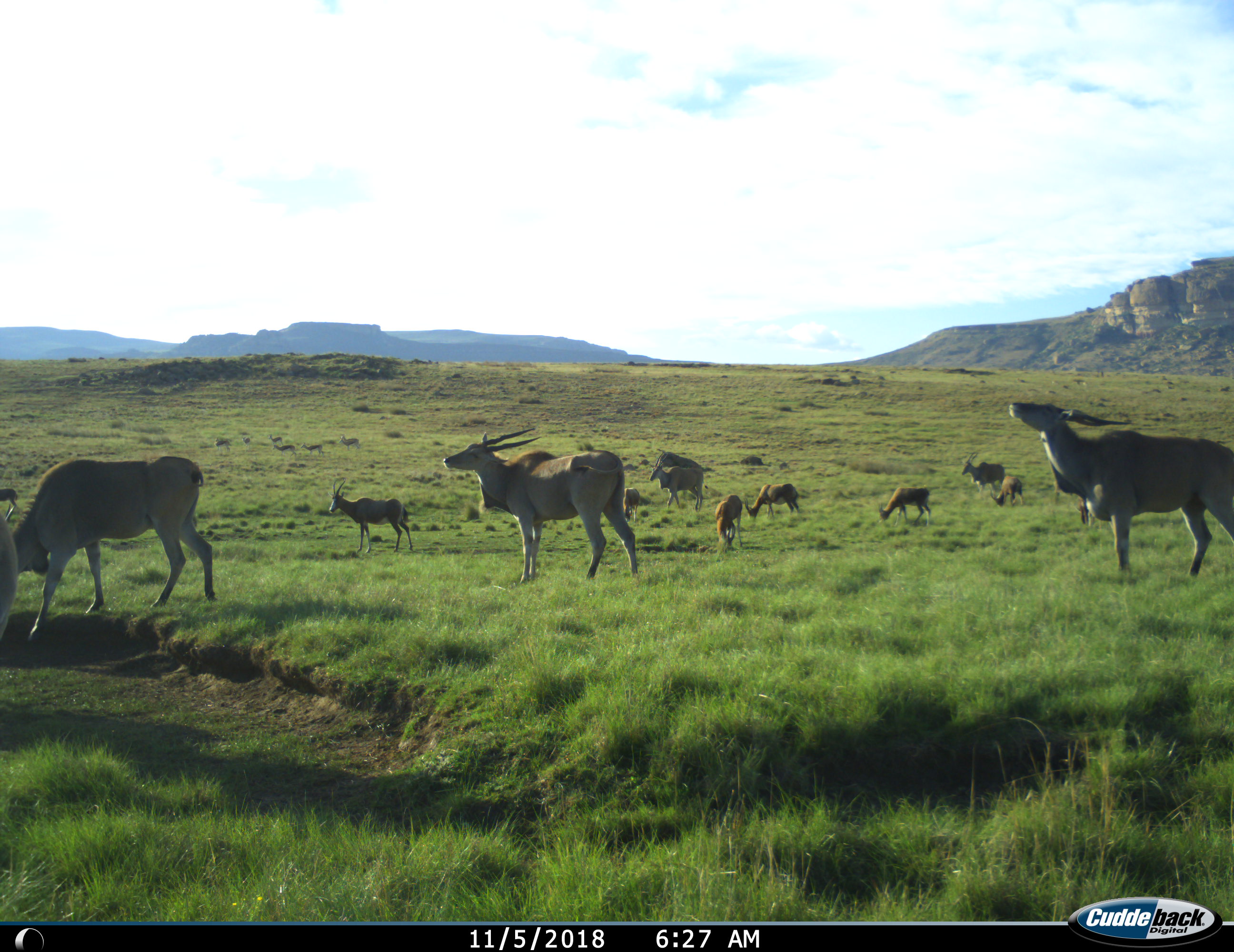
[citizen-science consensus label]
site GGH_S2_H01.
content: unidentified animal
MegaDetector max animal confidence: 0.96